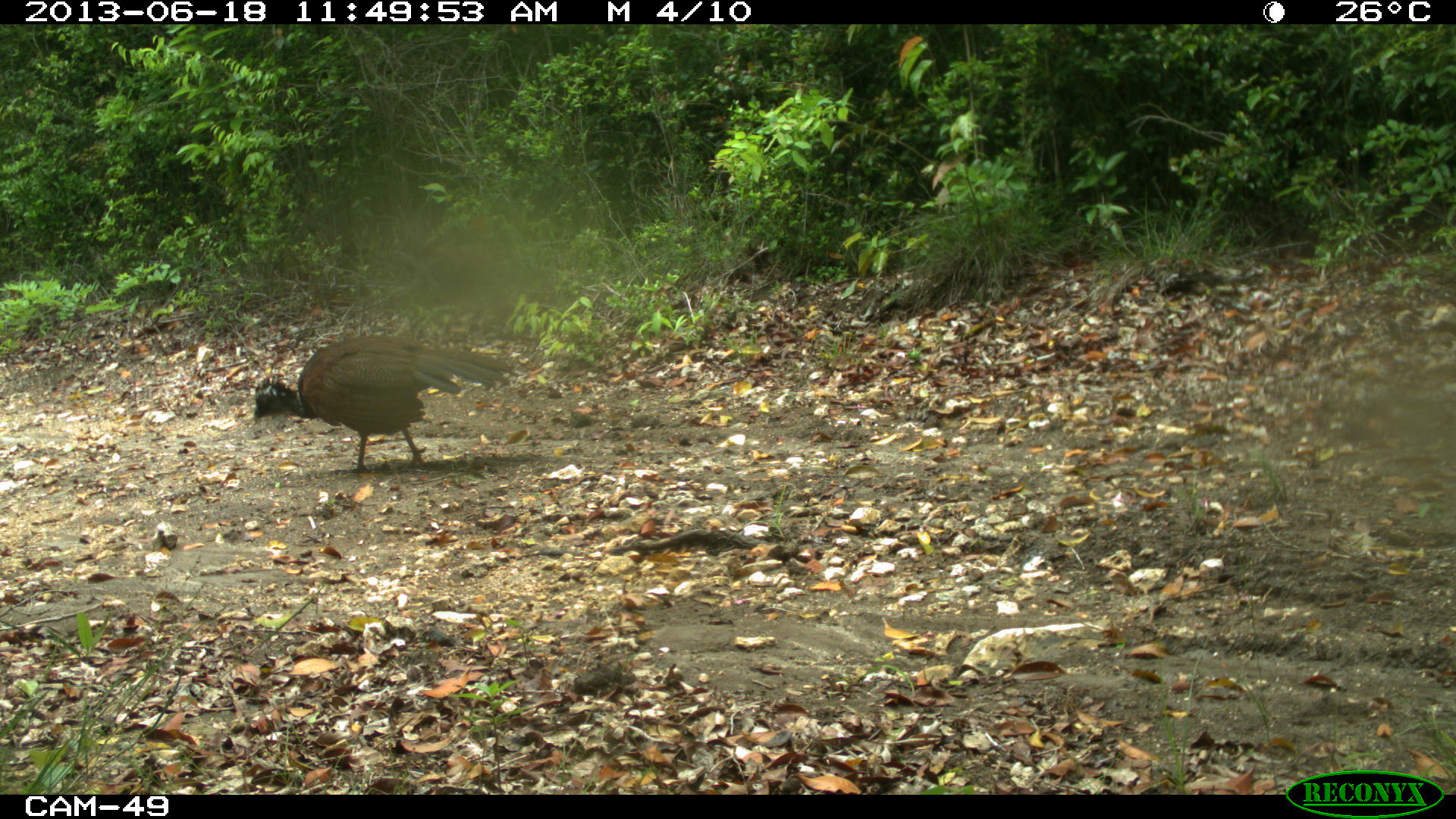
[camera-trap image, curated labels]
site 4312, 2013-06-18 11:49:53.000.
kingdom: Animalia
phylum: Chordata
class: Aves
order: Galliformes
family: Cracidae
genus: Crax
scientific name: Crax rubra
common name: great curassow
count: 1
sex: female